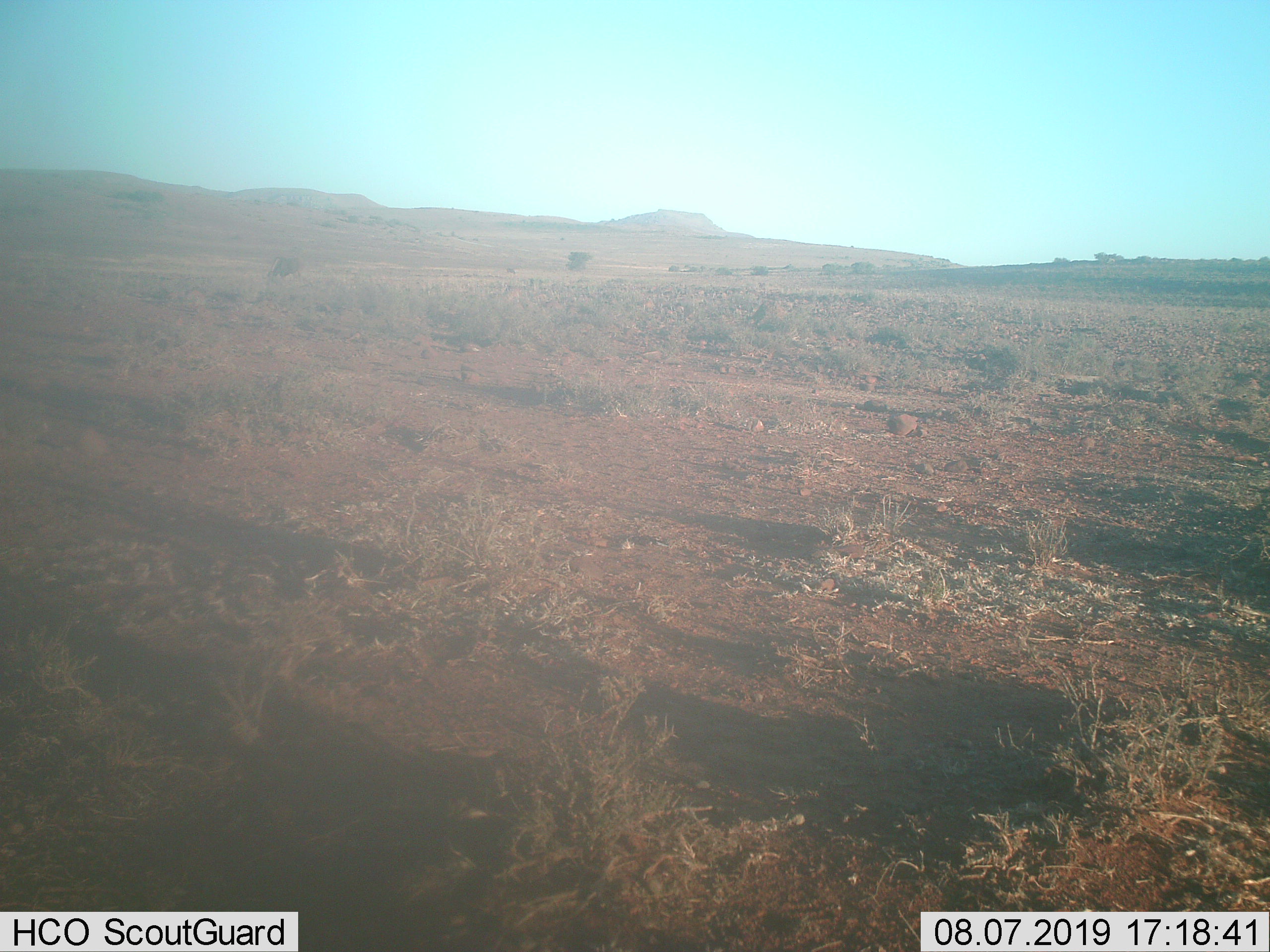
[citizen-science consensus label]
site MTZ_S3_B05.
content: unidentified animal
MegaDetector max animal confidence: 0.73